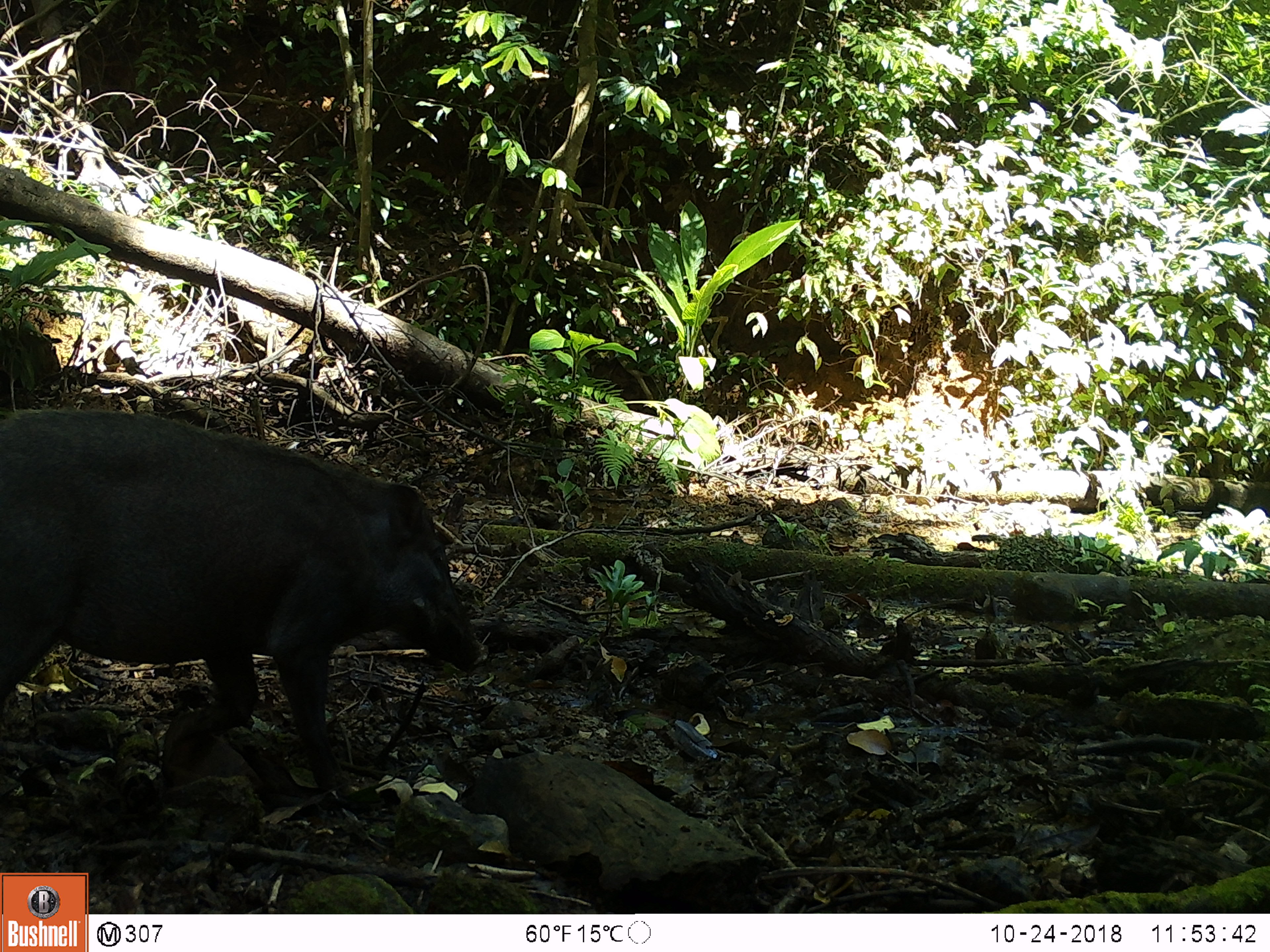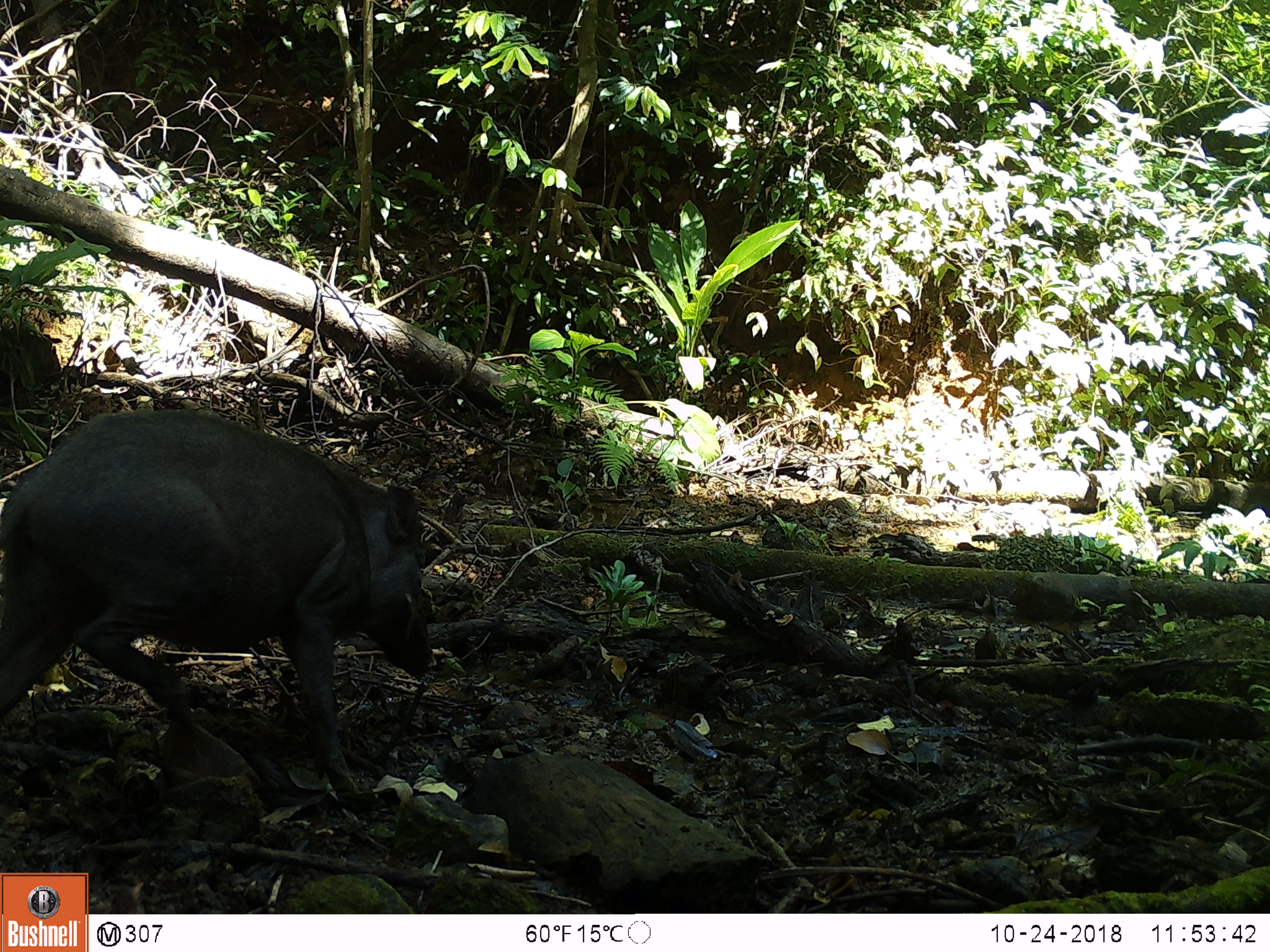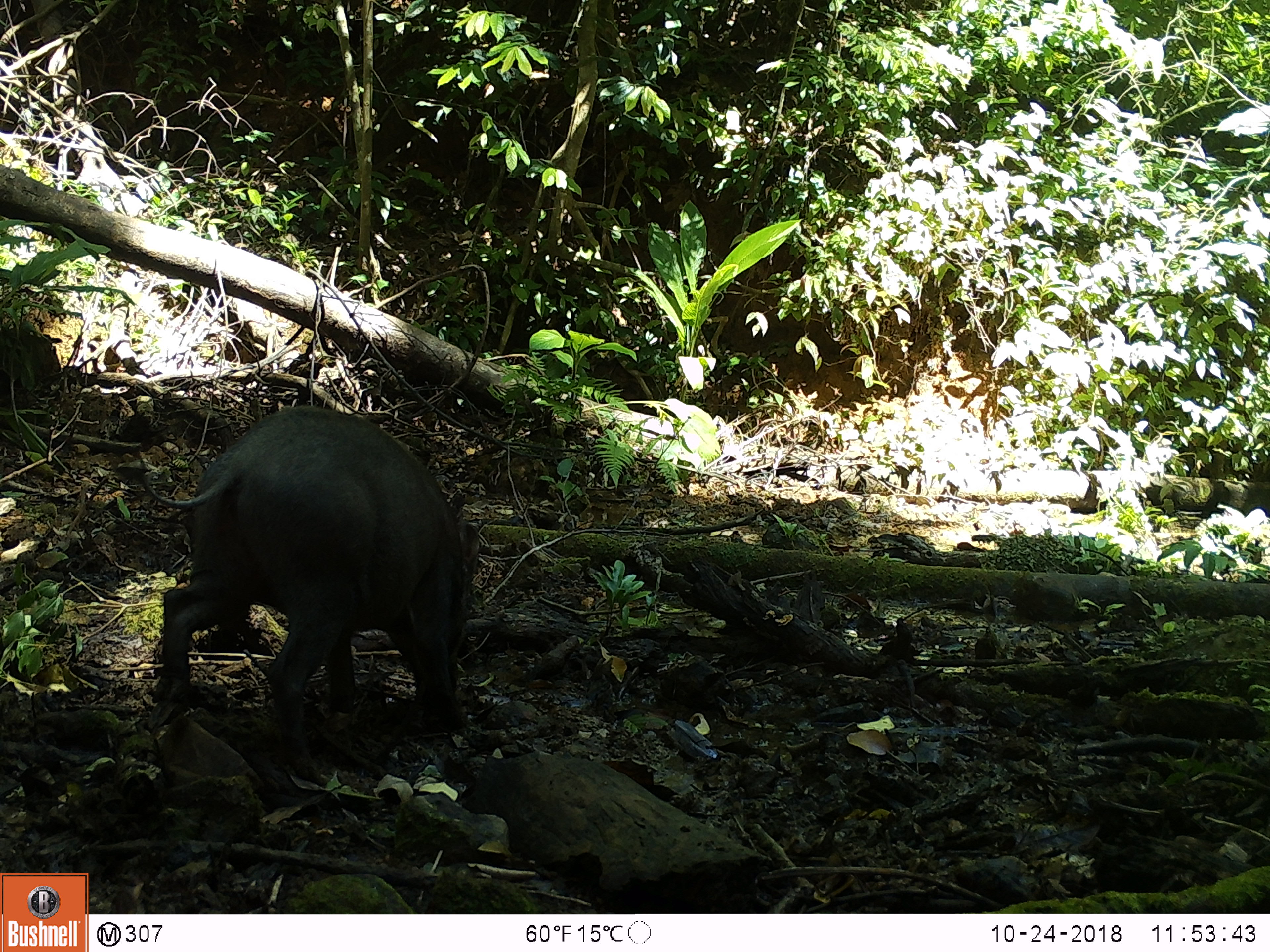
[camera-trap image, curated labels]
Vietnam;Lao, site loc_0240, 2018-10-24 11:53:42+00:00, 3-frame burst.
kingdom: Animalia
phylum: Chordata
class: Mammalia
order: Artiodactyla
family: Suidae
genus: Sus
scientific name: Sus scrofa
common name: eurasian wild pig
Eurasian wild pig (Sus scrofa). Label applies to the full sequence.